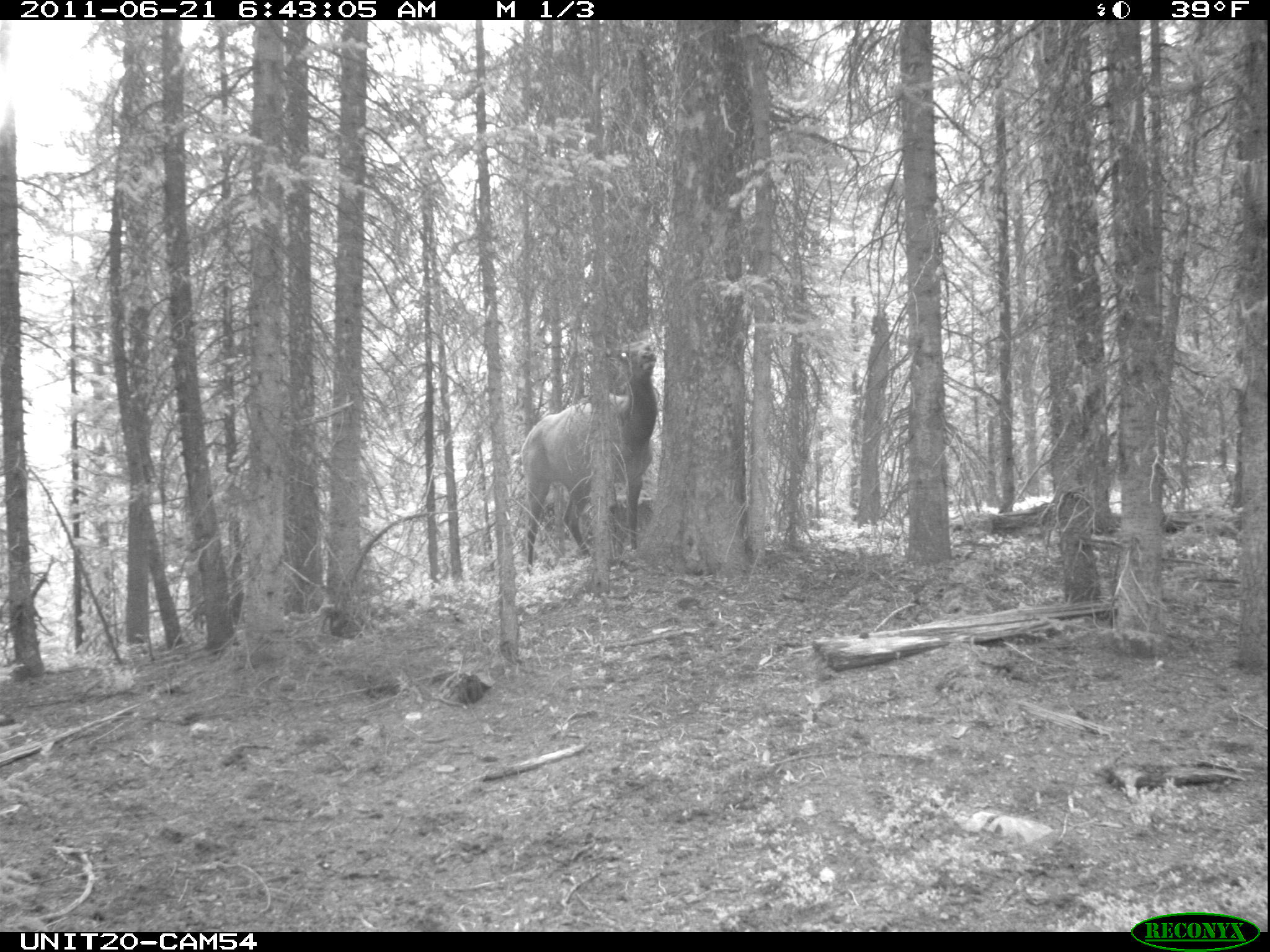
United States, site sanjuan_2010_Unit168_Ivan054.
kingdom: Animalia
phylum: Chordata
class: Mammalia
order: Artiodactyla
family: Cervidae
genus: Cervus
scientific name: Cervus elaphus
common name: red deer